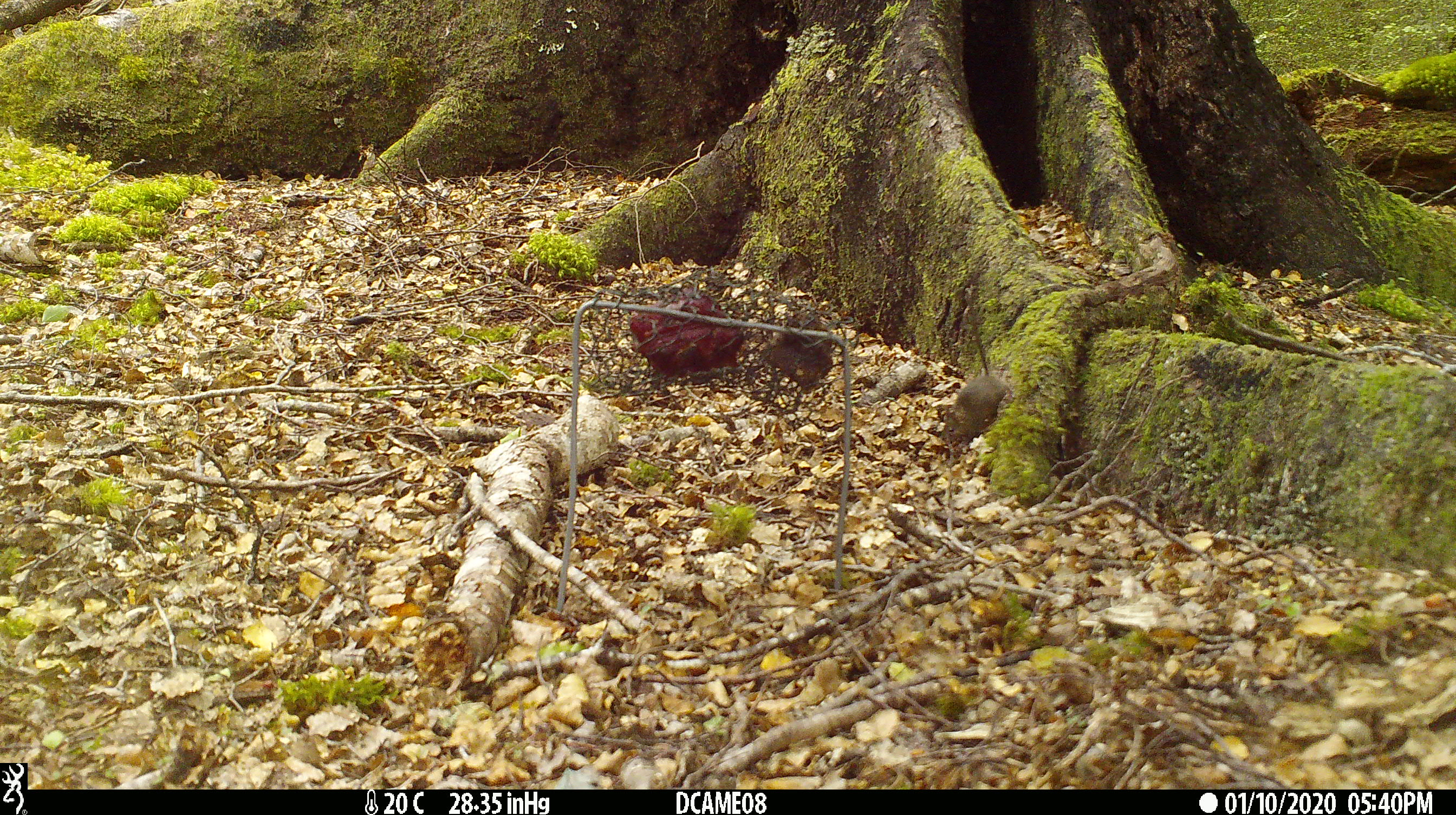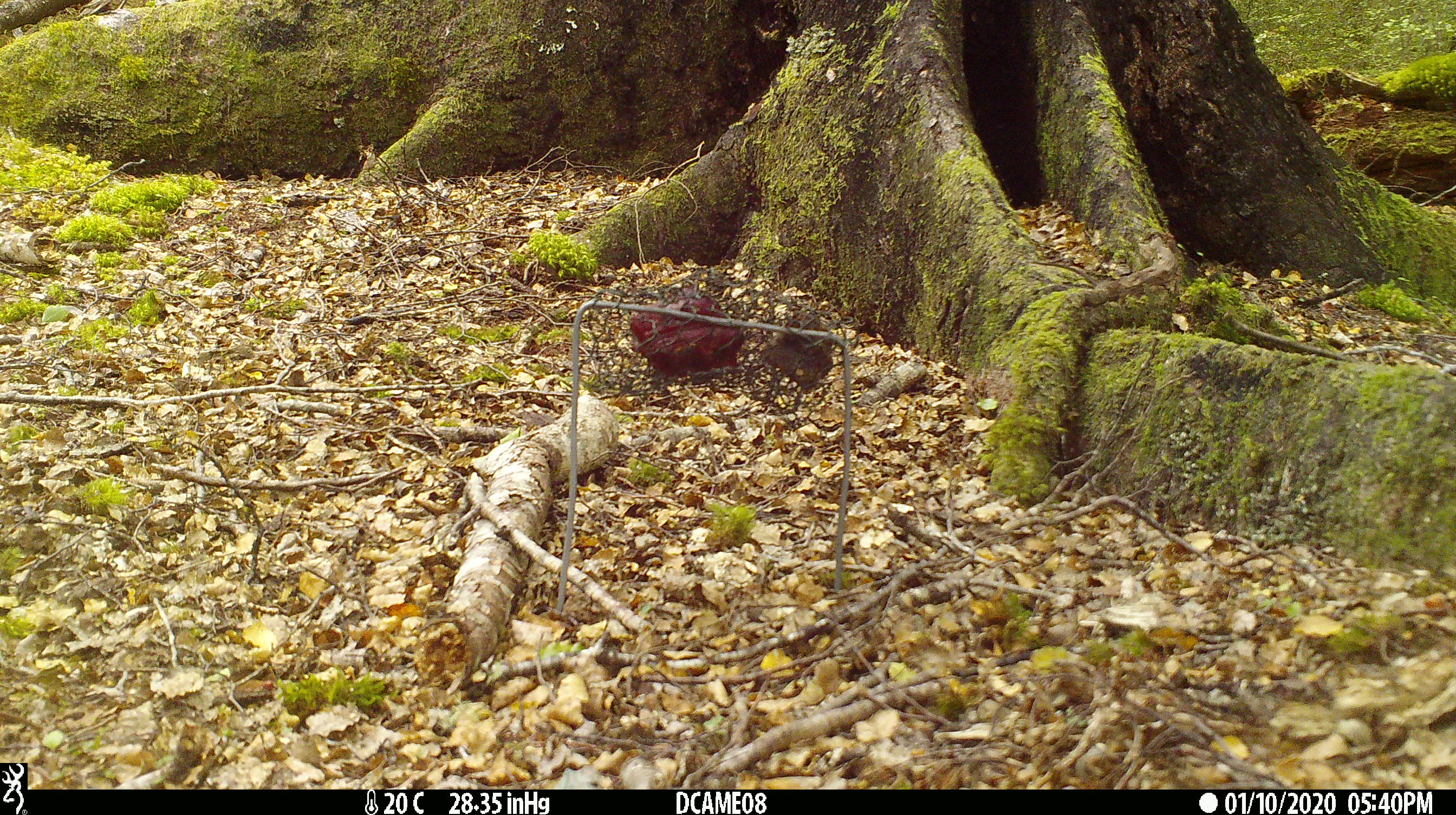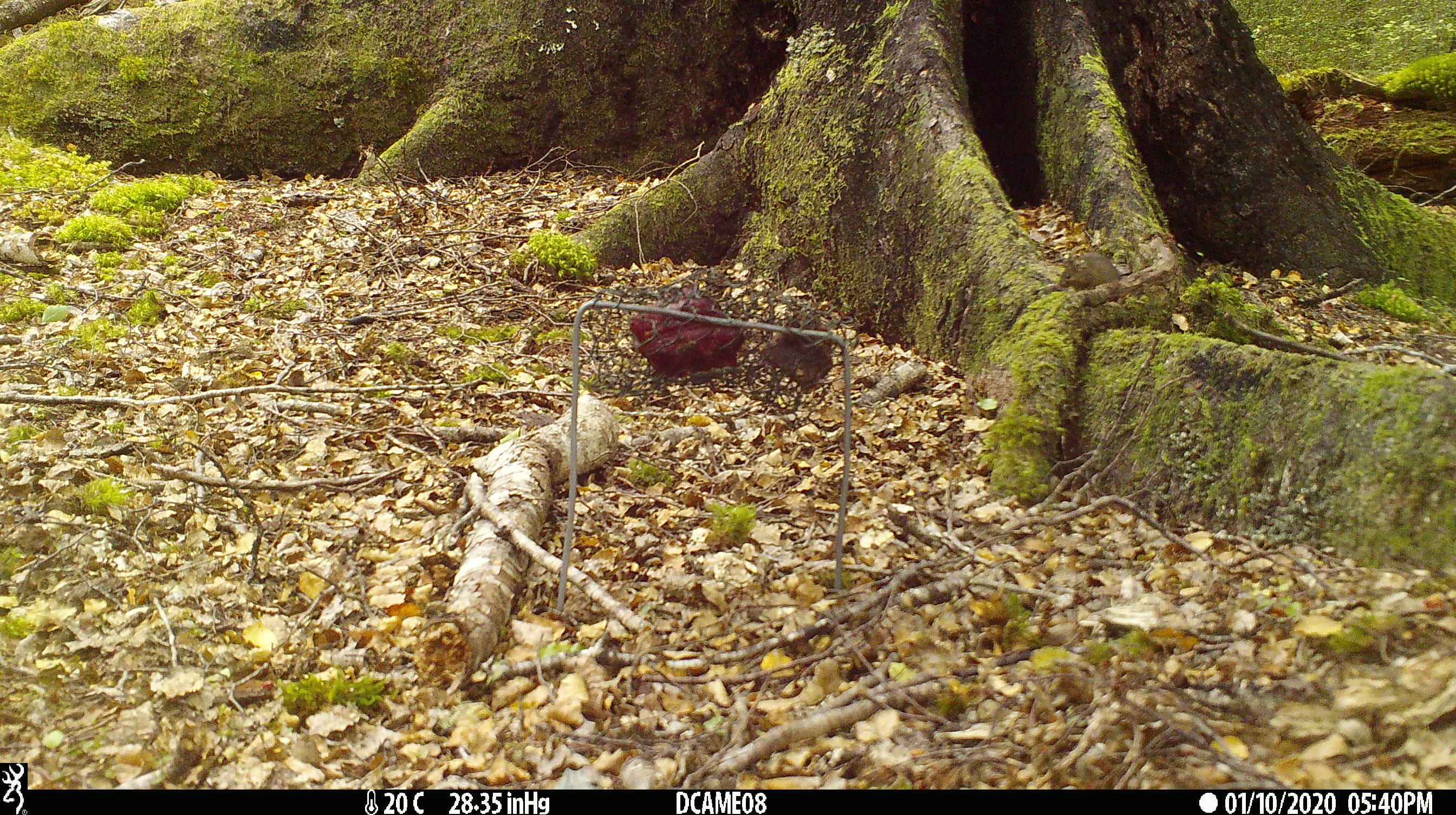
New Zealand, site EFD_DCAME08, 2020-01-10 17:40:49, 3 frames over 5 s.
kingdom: Animalia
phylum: Chordata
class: Mammalia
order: Rodentia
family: Muridae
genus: Mus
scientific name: Mus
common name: mouse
Mouse (Mus).